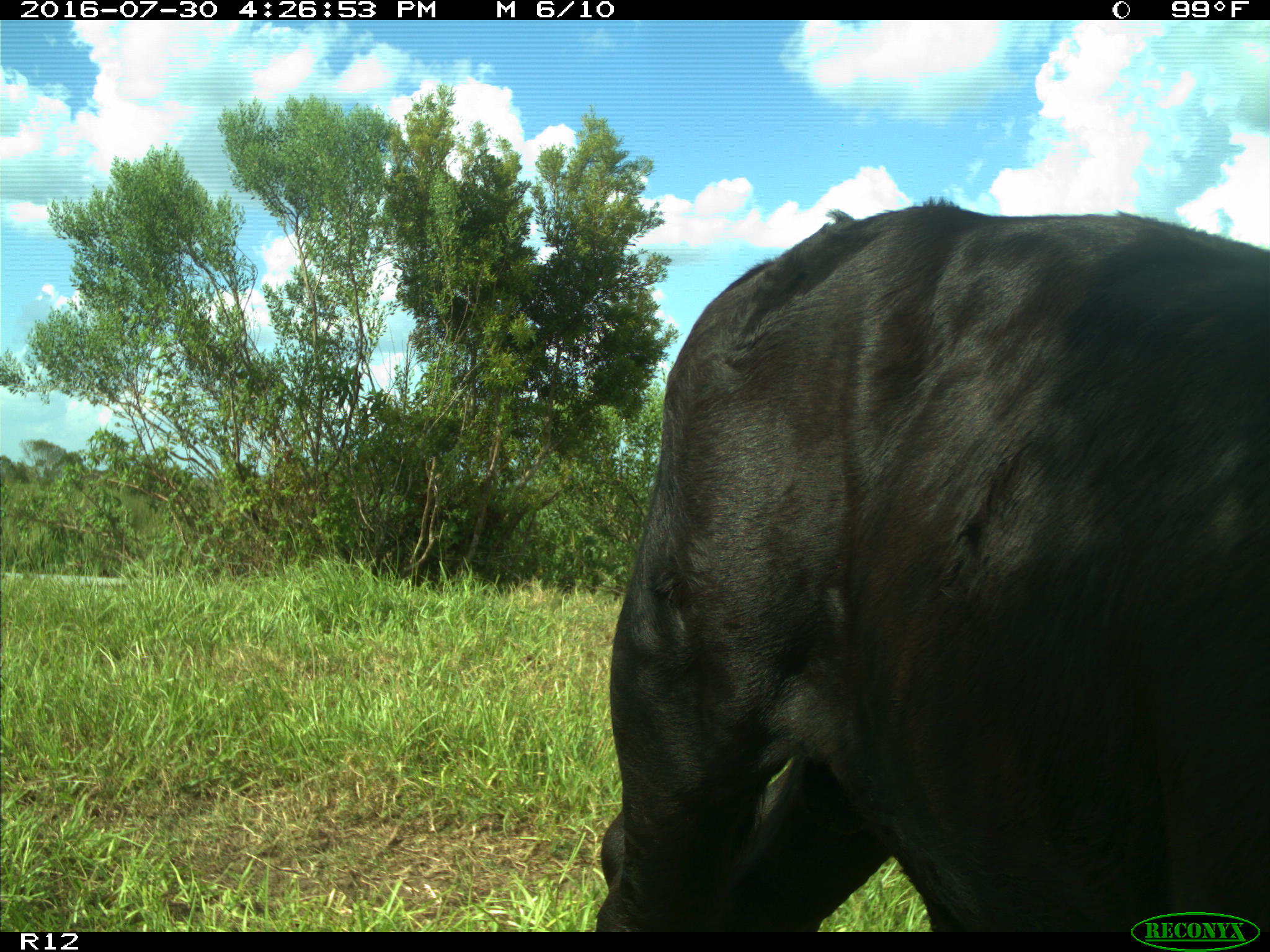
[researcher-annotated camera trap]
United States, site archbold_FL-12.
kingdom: Animalia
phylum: Chordata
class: Mammalia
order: Artiodactyla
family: Bovidae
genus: Bos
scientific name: Bos taurus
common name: domestic cow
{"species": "Bos taurus (domestic cow)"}